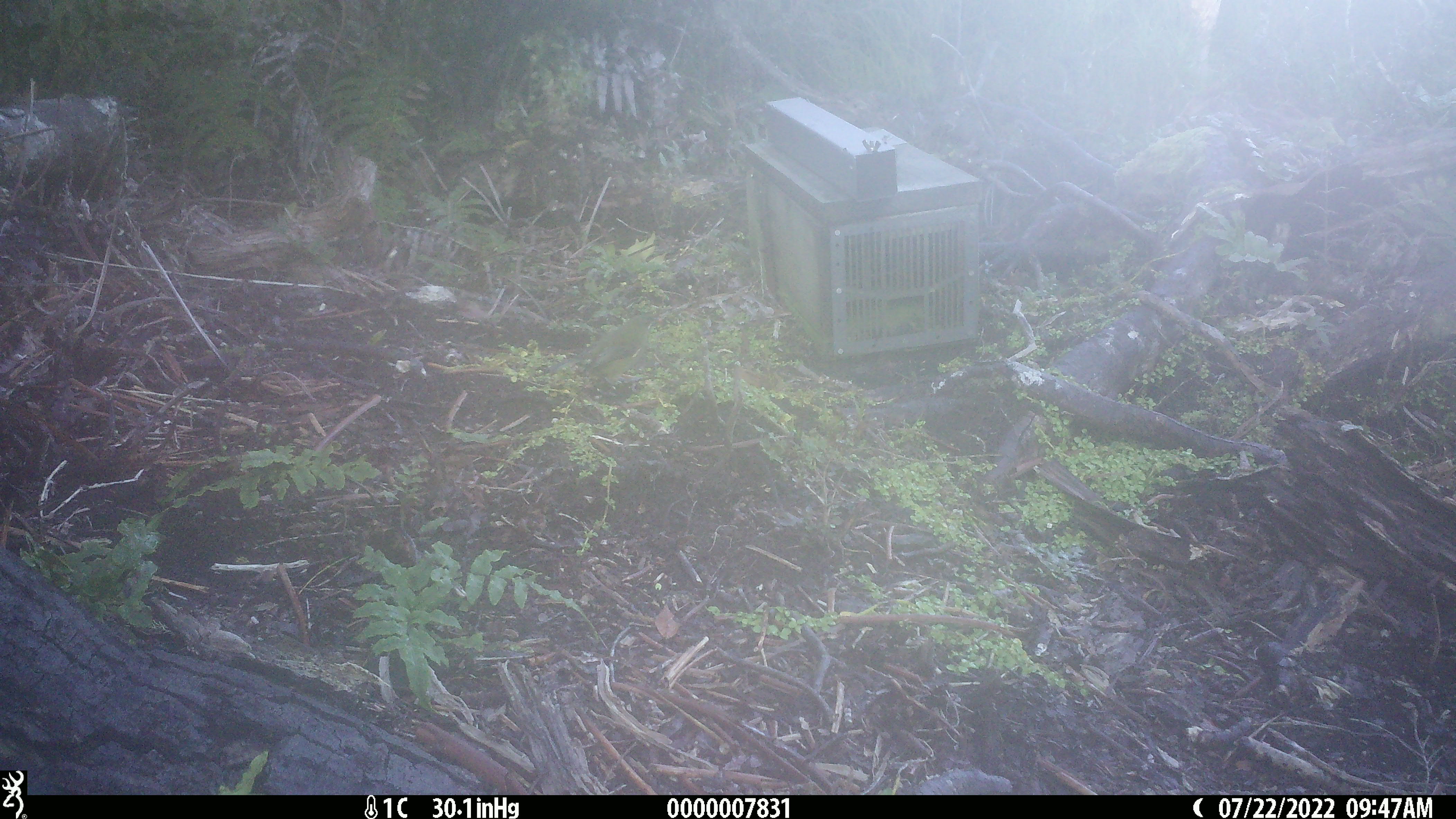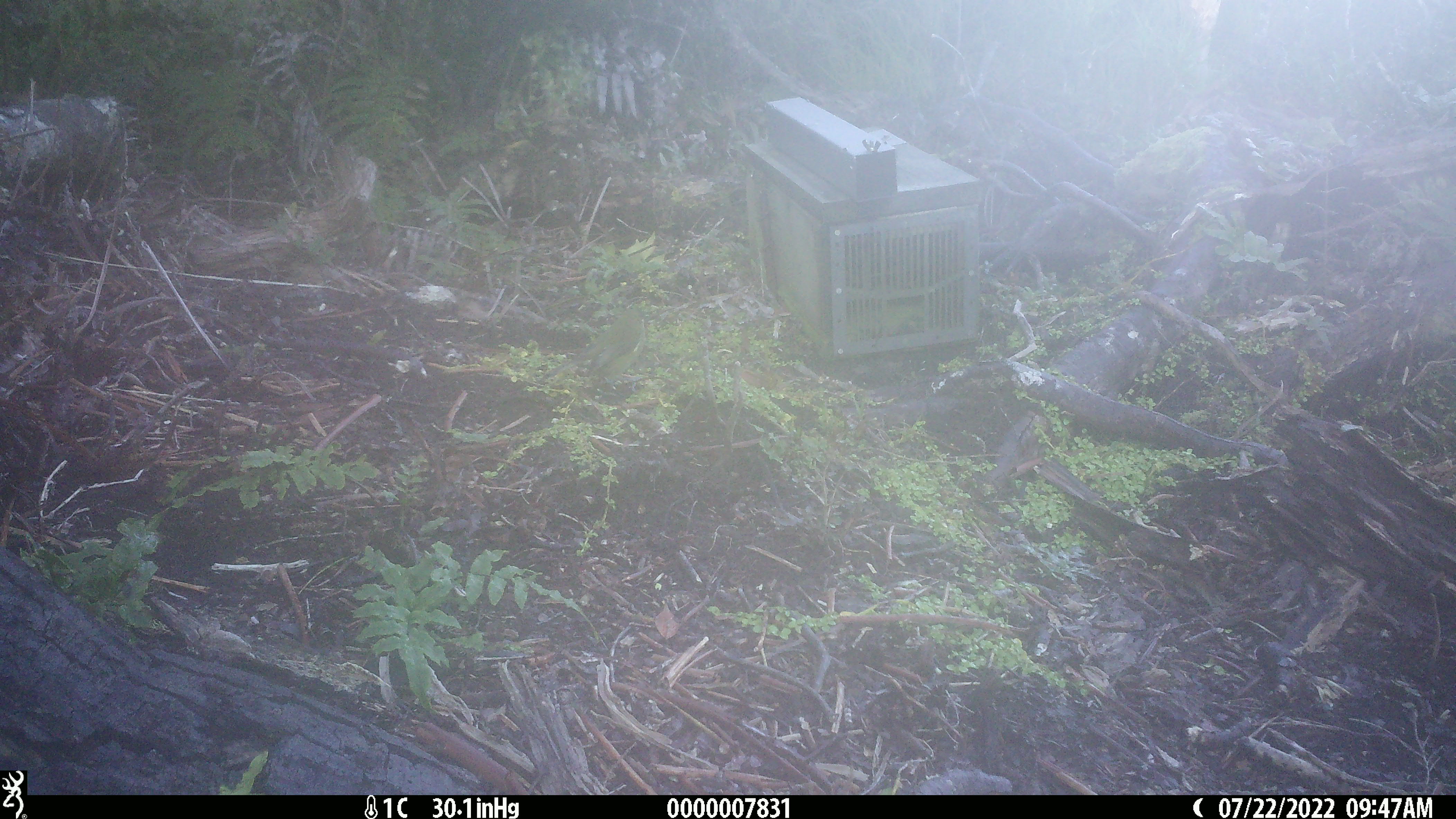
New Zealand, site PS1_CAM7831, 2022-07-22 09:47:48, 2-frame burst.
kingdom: Animalia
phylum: Chordata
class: Aves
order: Passeriformes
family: Meliphagidae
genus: Anthornis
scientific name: Anthornis melanura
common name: new zealand bellbird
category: bellbird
Bellbird (new zealand bellbird) (Anthornis melanura).